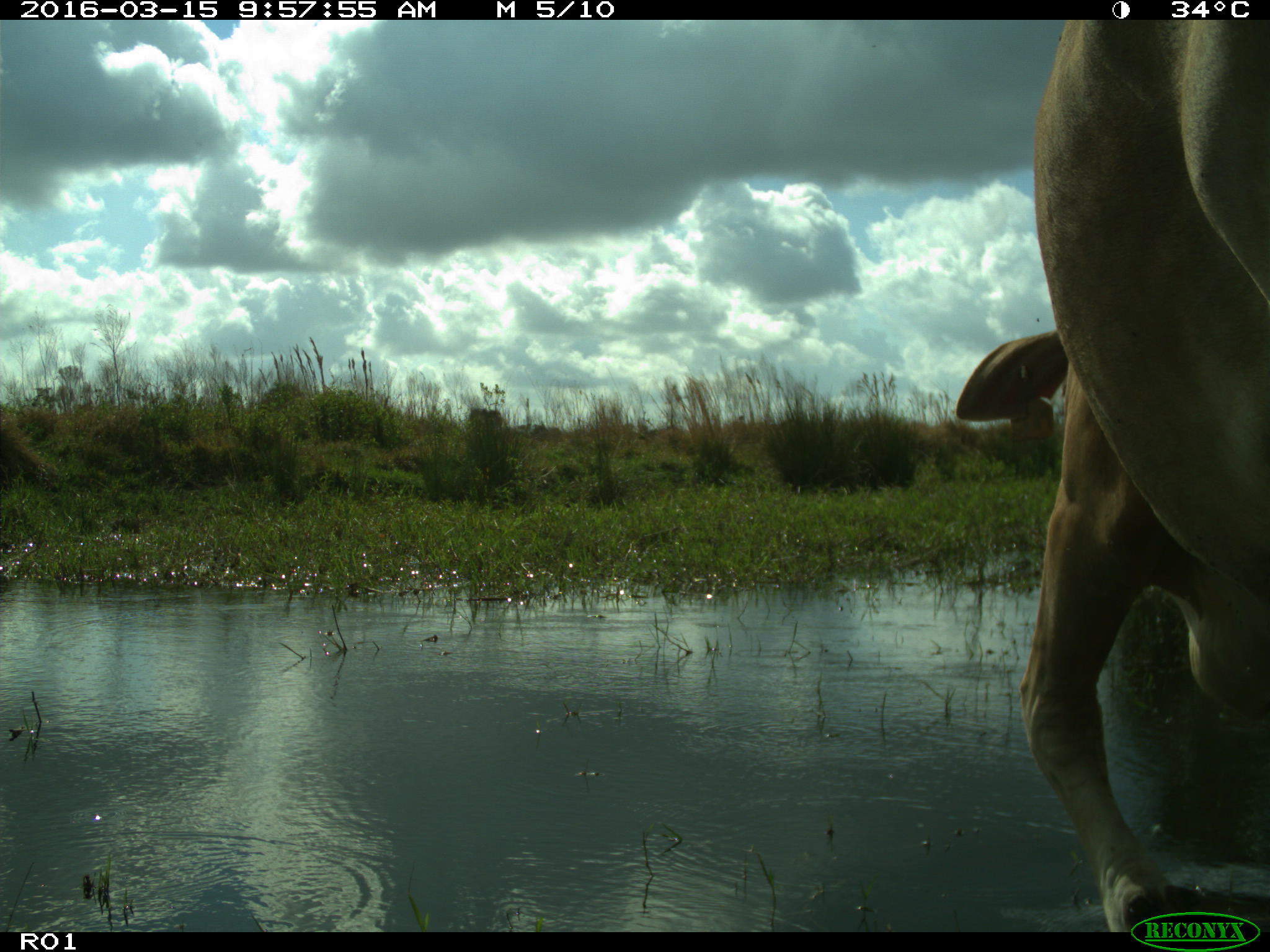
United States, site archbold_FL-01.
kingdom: Animalia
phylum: Chordata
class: Mammalia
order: Artiodactyla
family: Bovidae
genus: Bos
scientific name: Bos taurus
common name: domestic cow